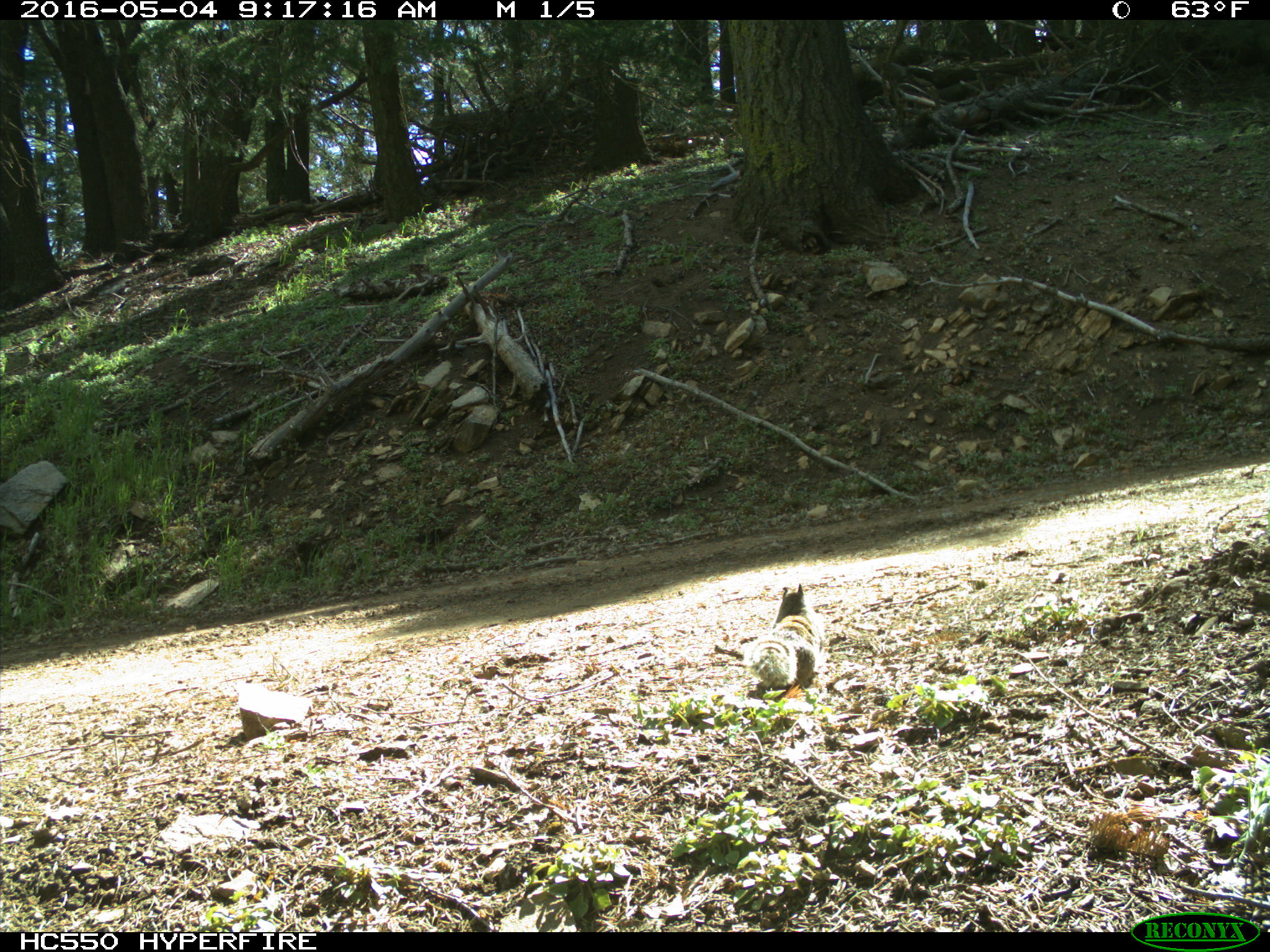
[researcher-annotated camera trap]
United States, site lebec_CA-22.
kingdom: Animalia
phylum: Chordata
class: Mammalia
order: Rodentia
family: Sciuridae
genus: Otospermophilus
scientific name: Otospermophilus beecheyi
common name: california ground squirrel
Otospermophilus beecheyi (california ground squirrel).